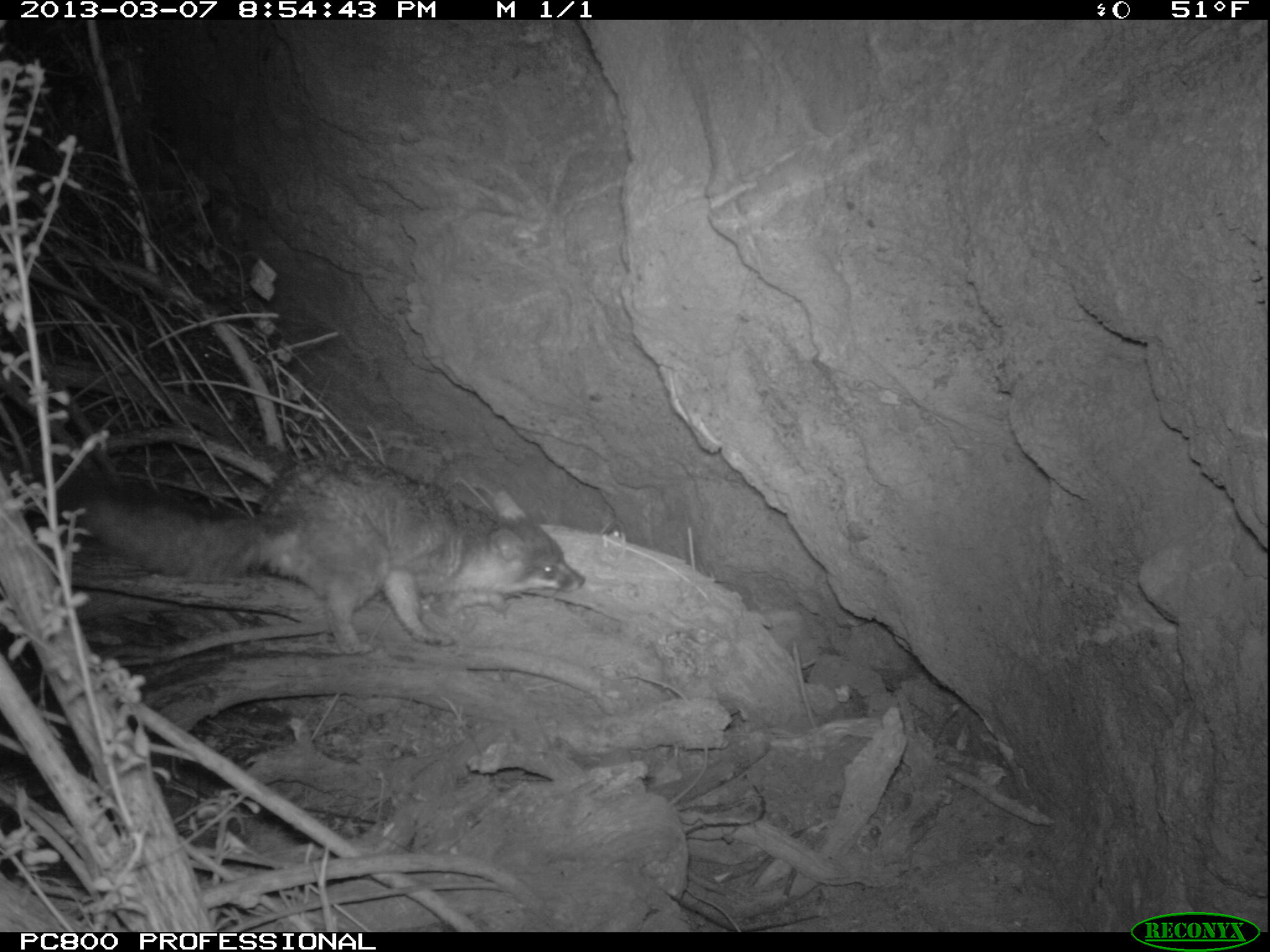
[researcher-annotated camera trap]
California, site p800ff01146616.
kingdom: Animalia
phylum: Chordata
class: Mammalia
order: Carnivora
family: Canidae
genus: Urocyon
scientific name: Urocyon littoralis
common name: island fox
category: fox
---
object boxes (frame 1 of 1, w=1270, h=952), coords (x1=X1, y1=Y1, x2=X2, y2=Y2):
fox: (x1=81, y1=451, x2=585, y2=656)